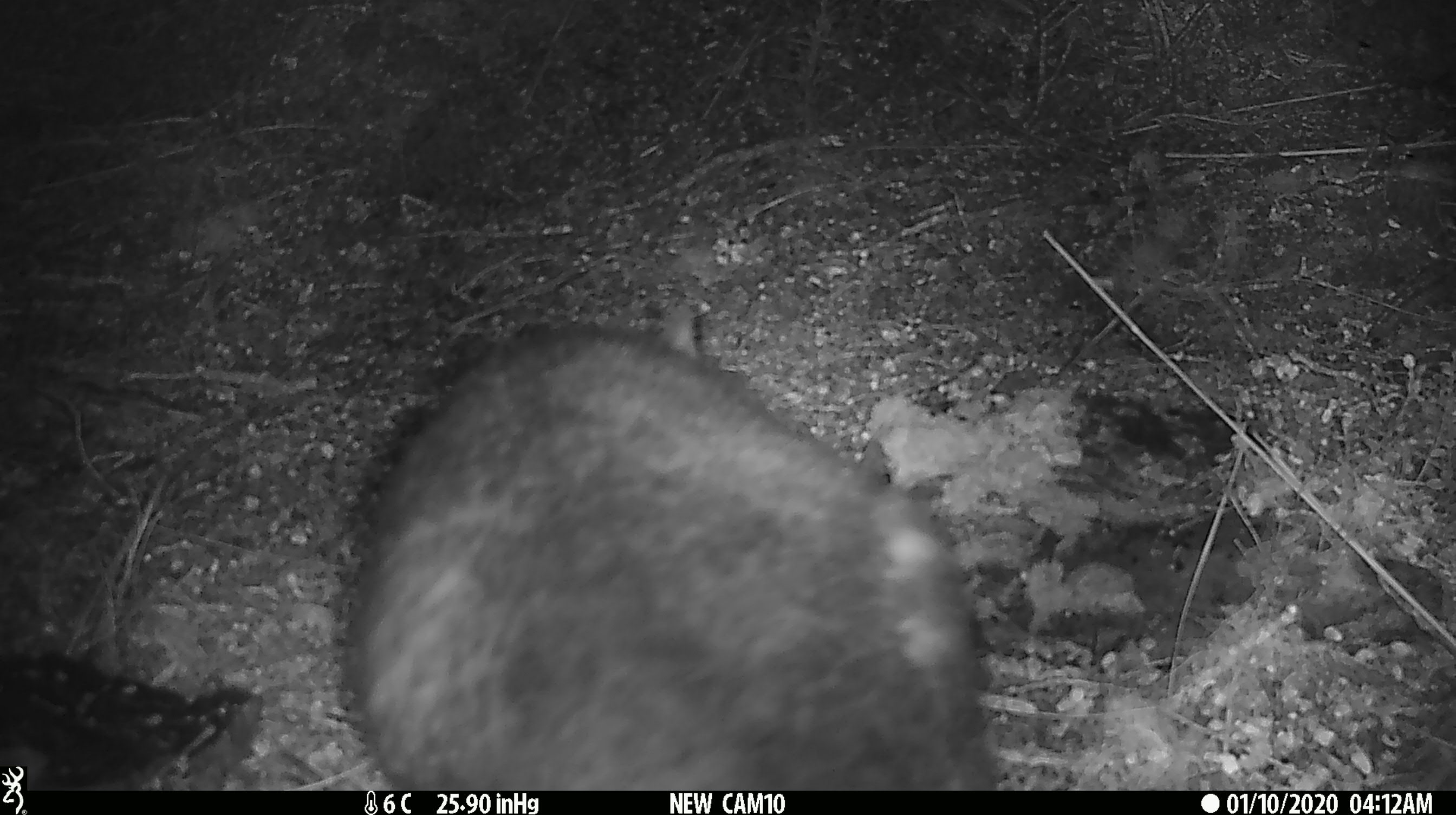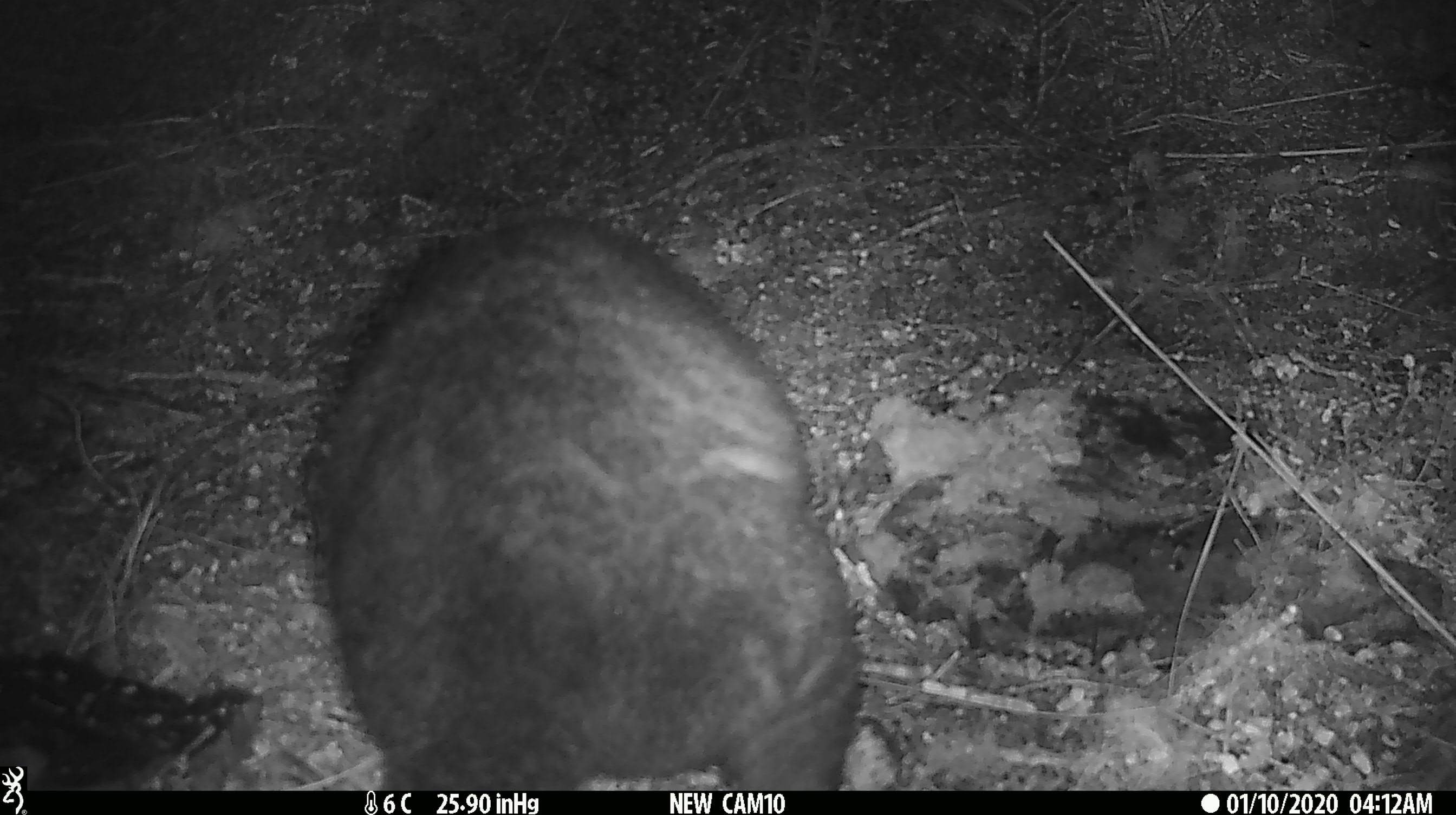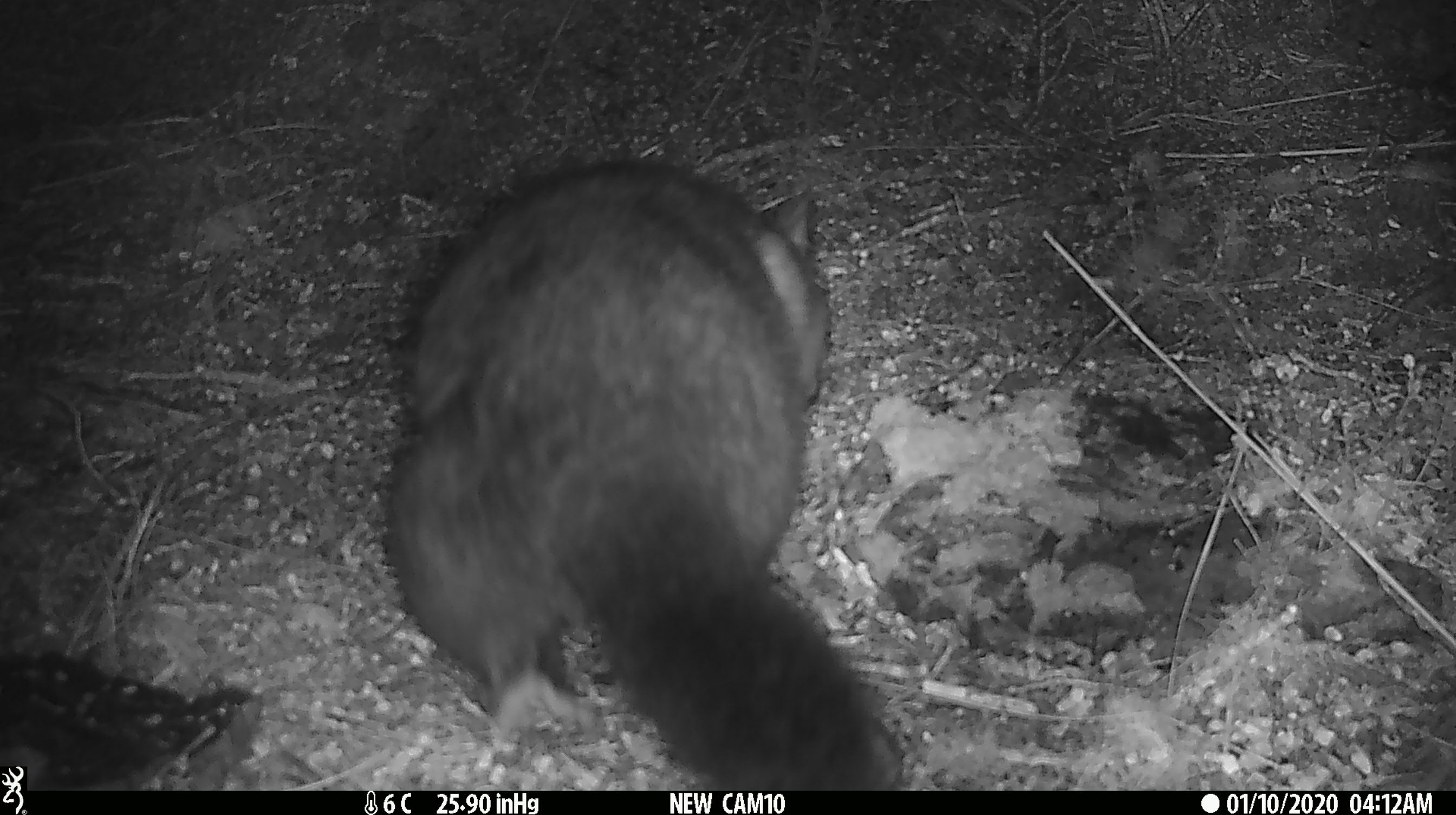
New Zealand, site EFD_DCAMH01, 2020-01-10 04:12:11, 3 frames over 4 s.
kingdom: Animalia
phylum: Chordata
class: Mammalia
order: Diprotodontia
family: Phalangeridae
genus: Trichosurus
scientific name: Trichosurus vulpecula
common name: common brushtail possum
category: possum